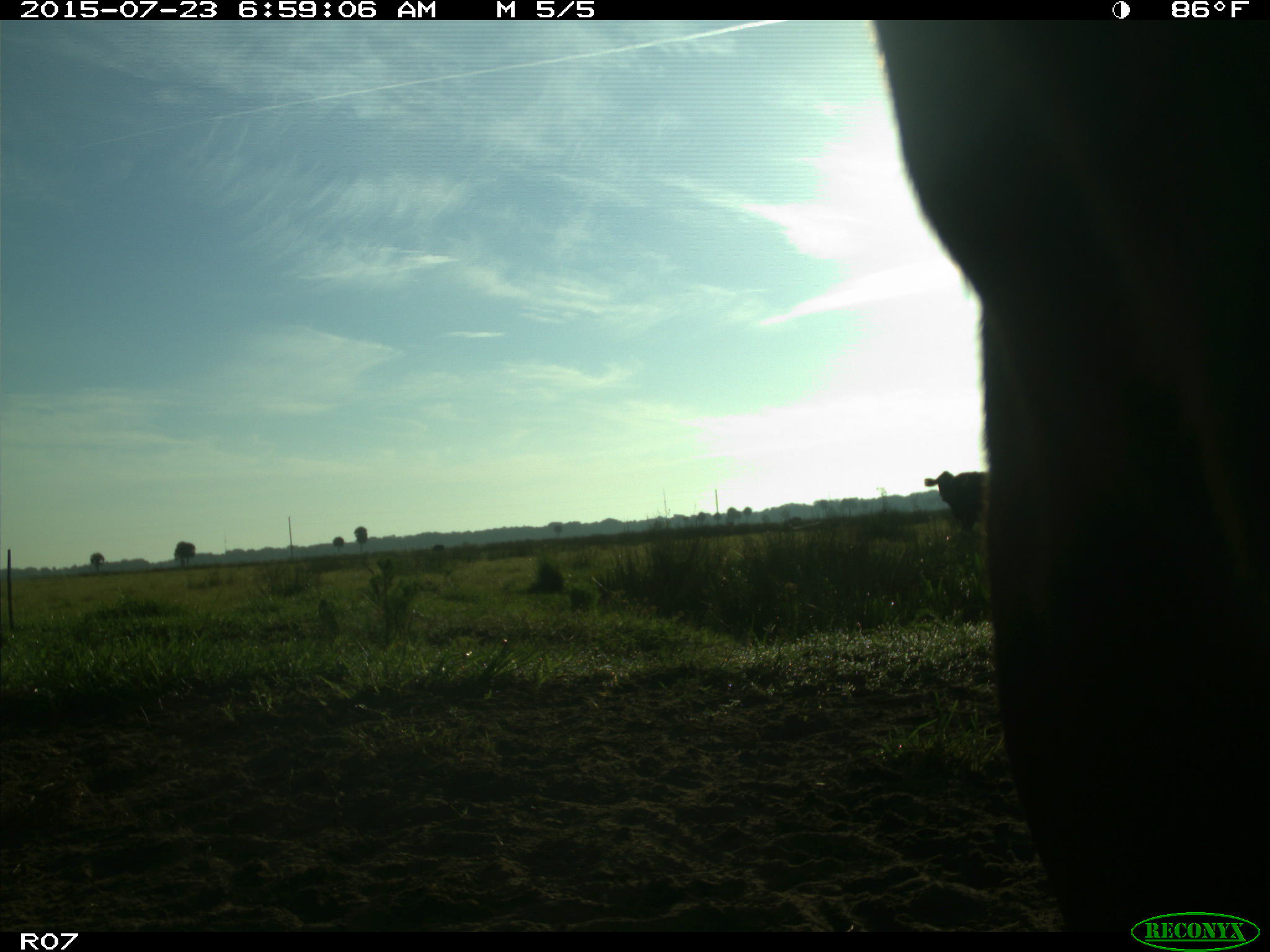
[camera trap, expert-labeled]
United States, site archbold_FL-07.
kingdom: Animalia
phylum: Chordata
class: Mammalia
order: Artiodactyla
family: Bovidae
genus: Bos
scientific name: Bos taurus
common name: domestic cow